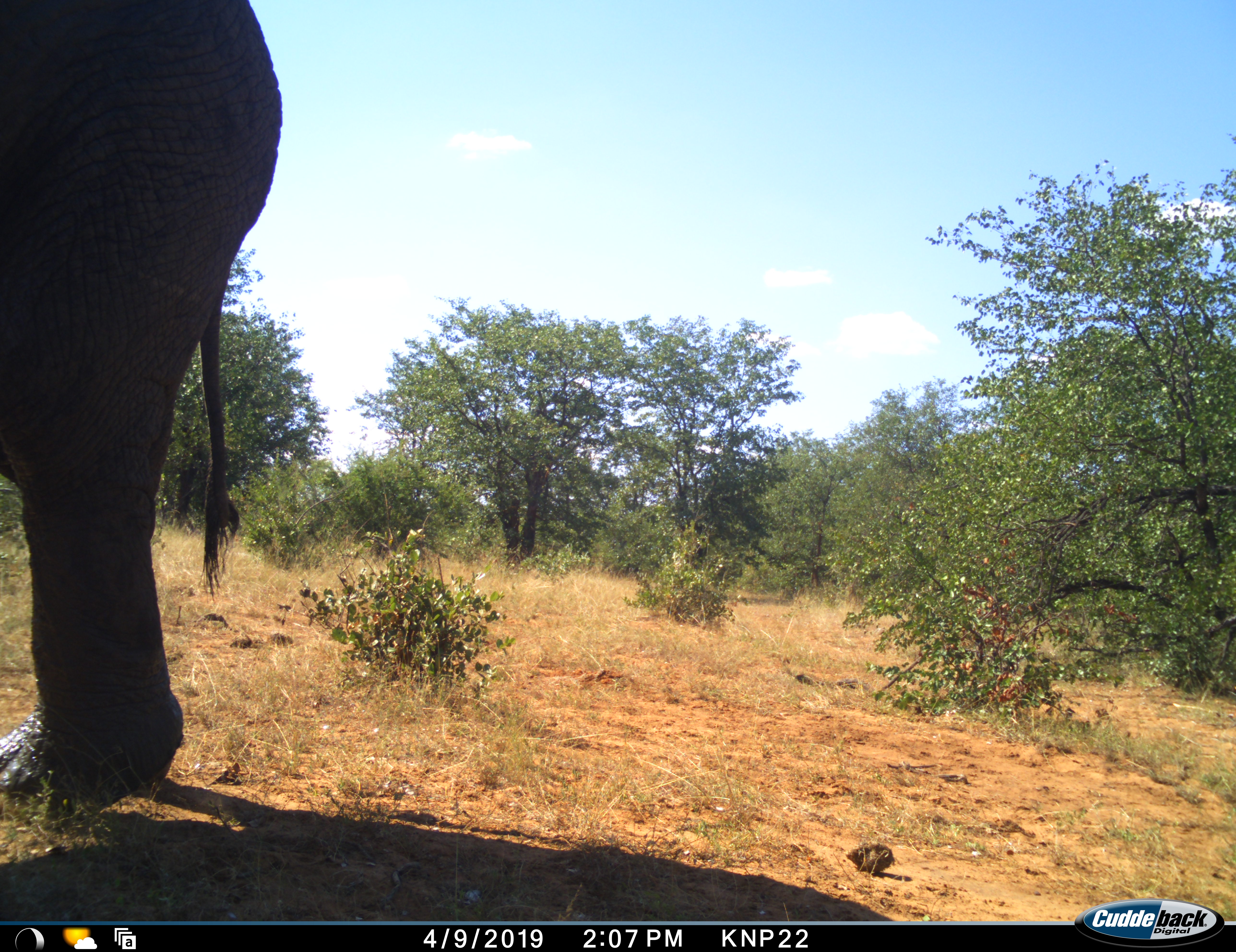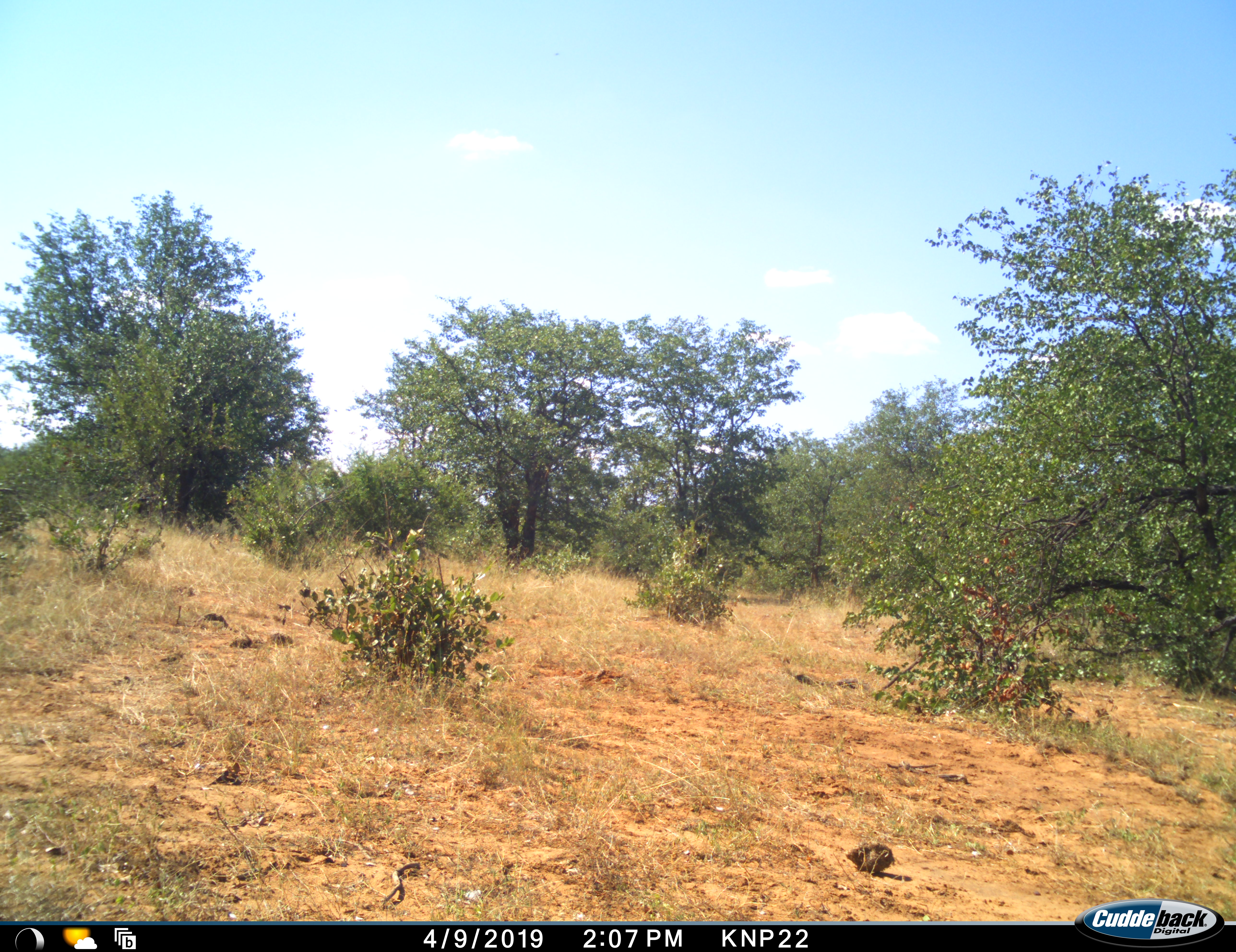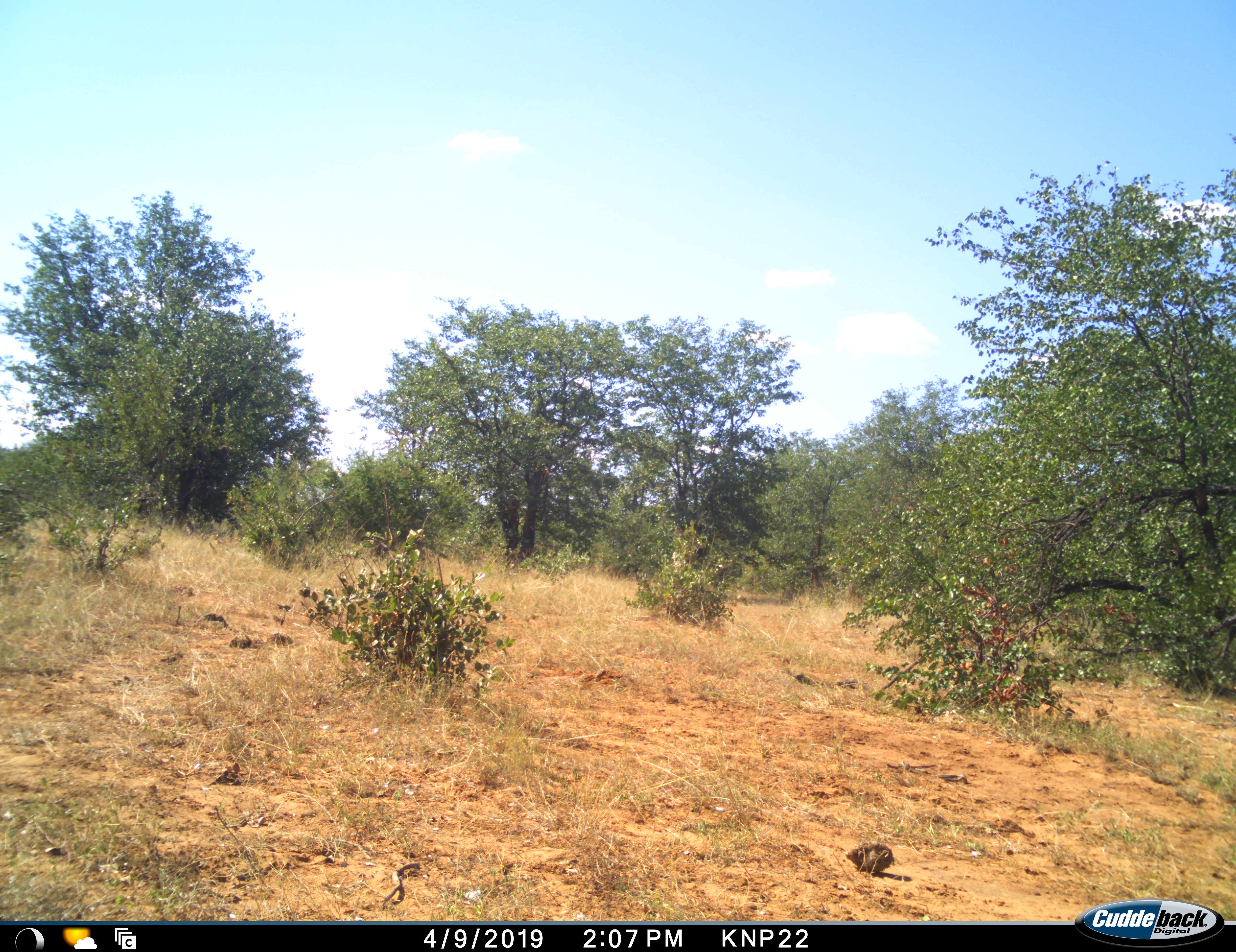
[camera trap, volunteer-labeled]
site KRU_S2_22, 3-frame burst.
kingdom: Animalia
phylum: Chordata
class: Mammalia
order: Proboscidea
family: Elephantidae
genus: Loxodonta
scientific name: Loxodonta africana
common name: african bush elephant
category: elephant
Elephant (african bush elephant) (Loxodonta africana), count 1. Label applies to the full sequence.